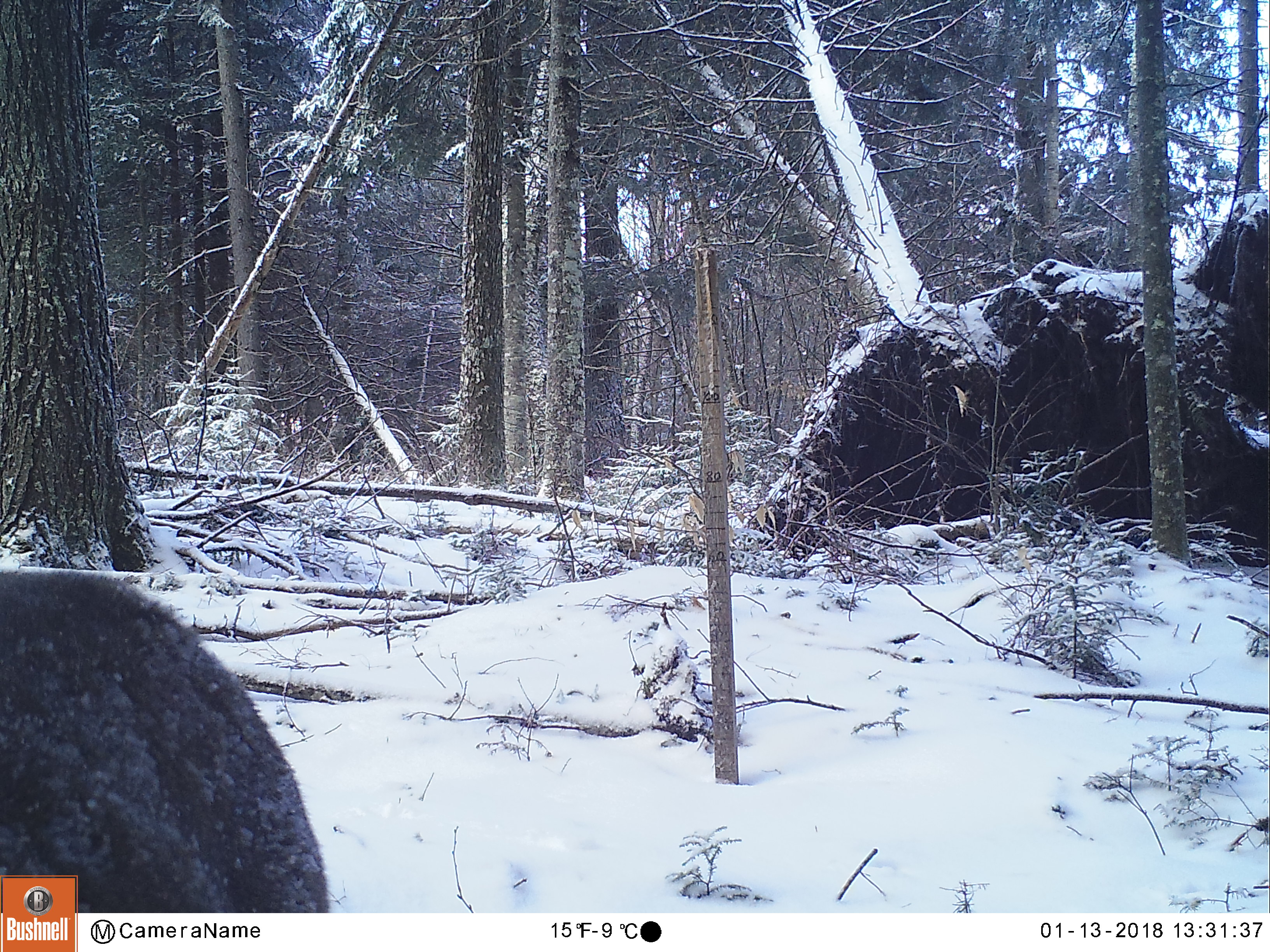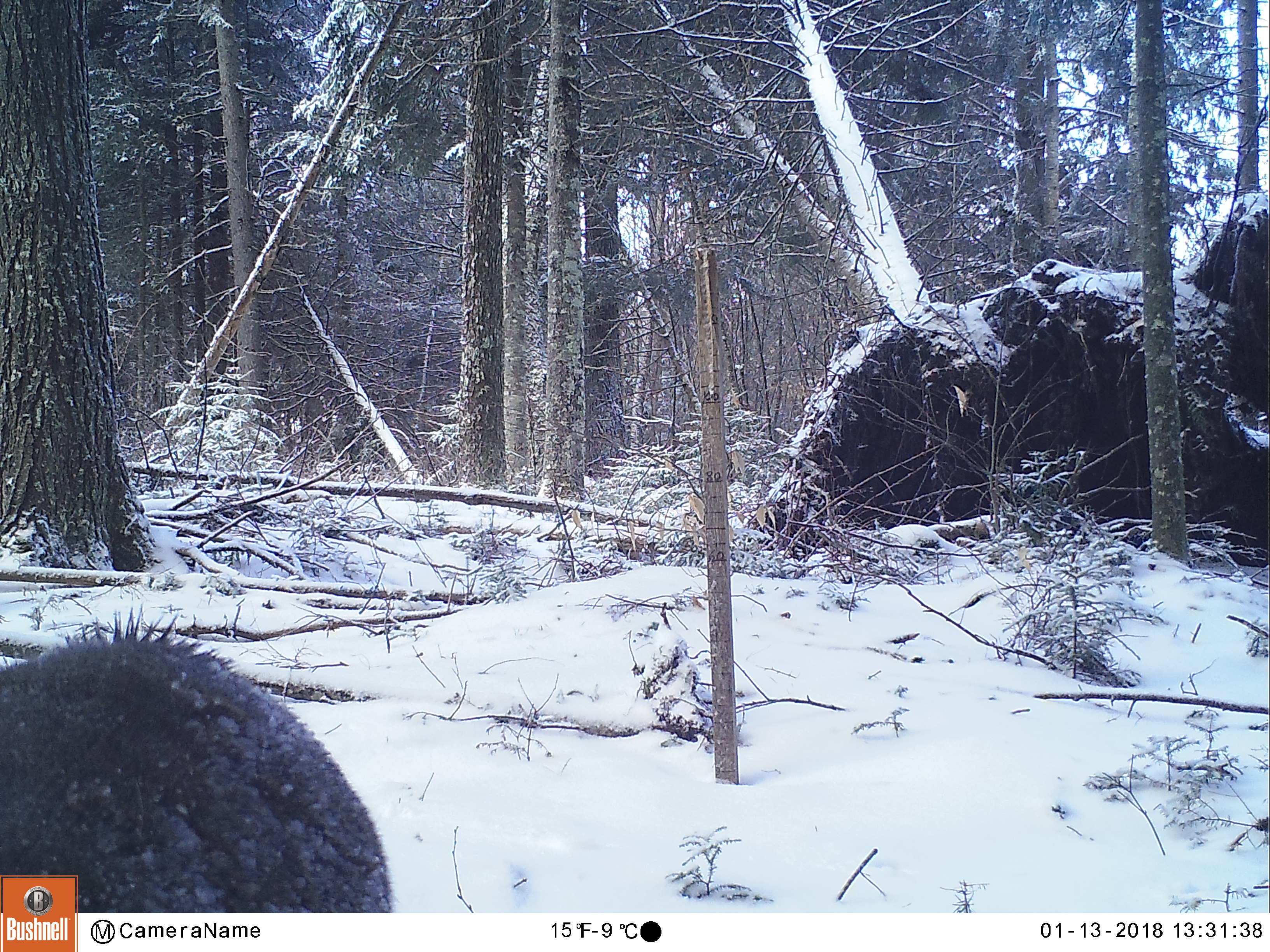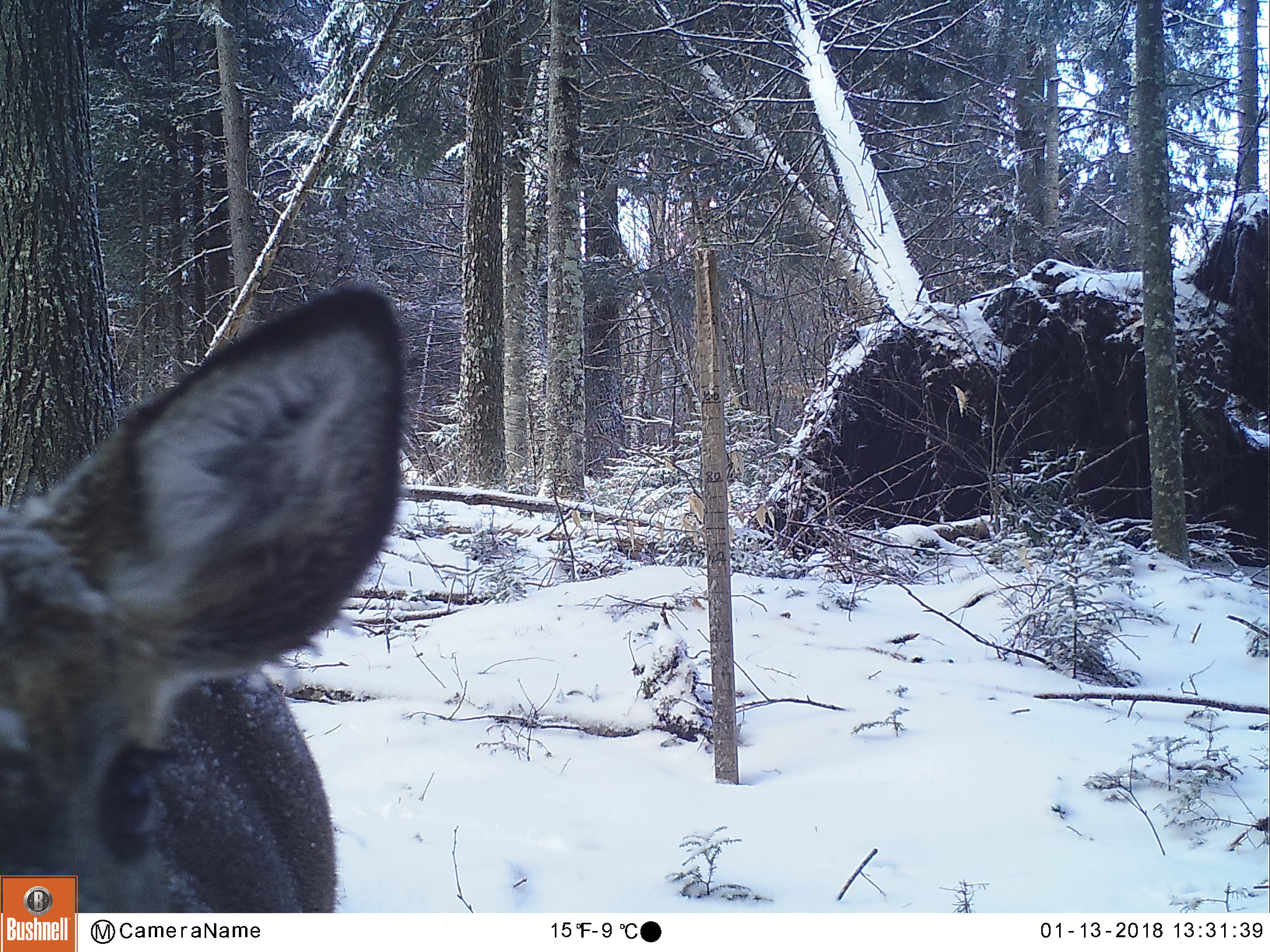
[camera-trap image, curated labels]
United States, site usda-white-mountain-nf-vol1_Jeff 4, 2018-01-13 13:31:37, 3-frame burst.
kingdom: Animalia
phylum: Chordata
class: Mammalia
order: Artiodactyla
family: Cervidae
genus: Odocoileus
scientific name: Odocoileus virginianus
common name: white-tailed deer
White-tailed deer (Odocoileus virginianus).